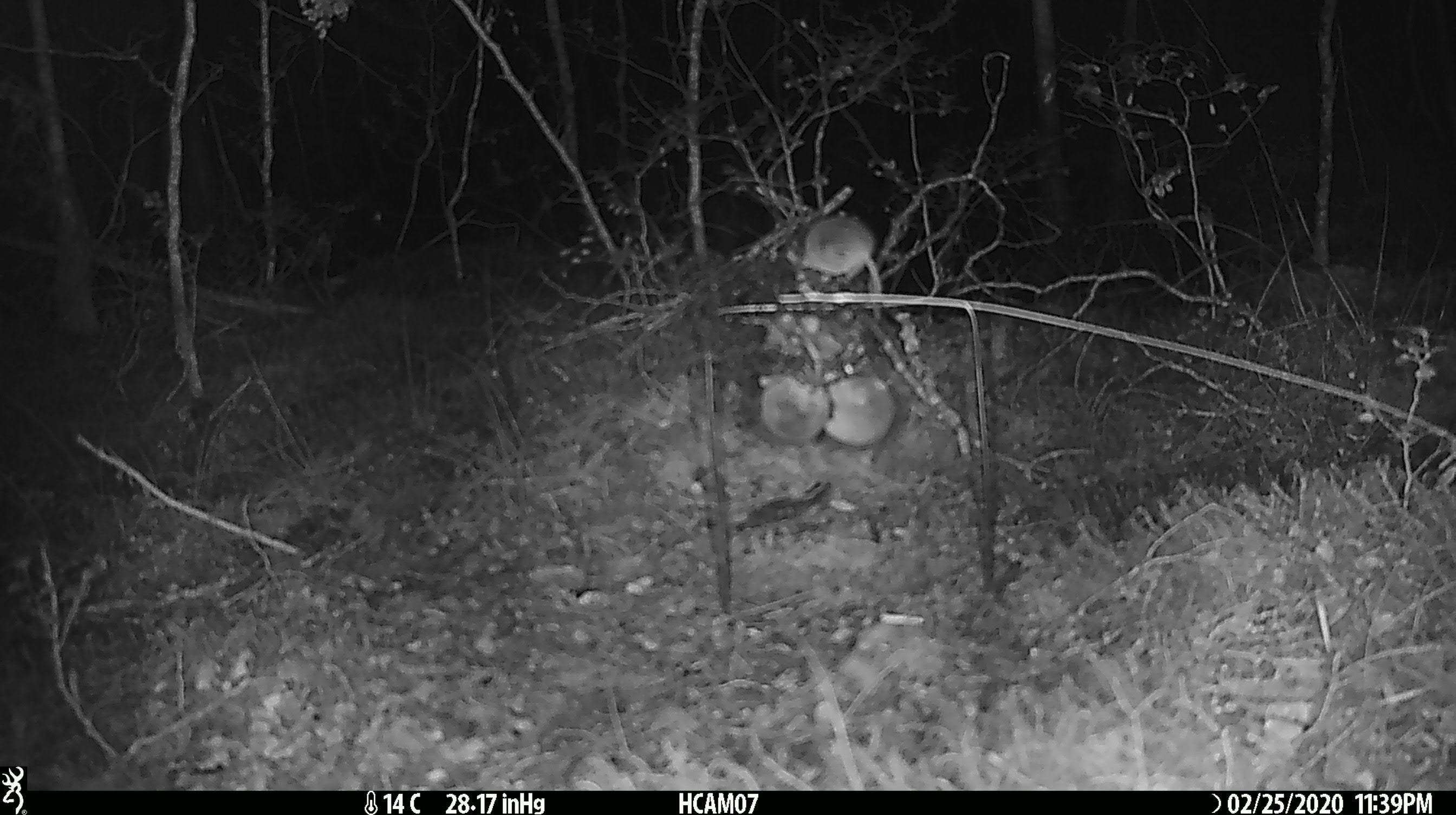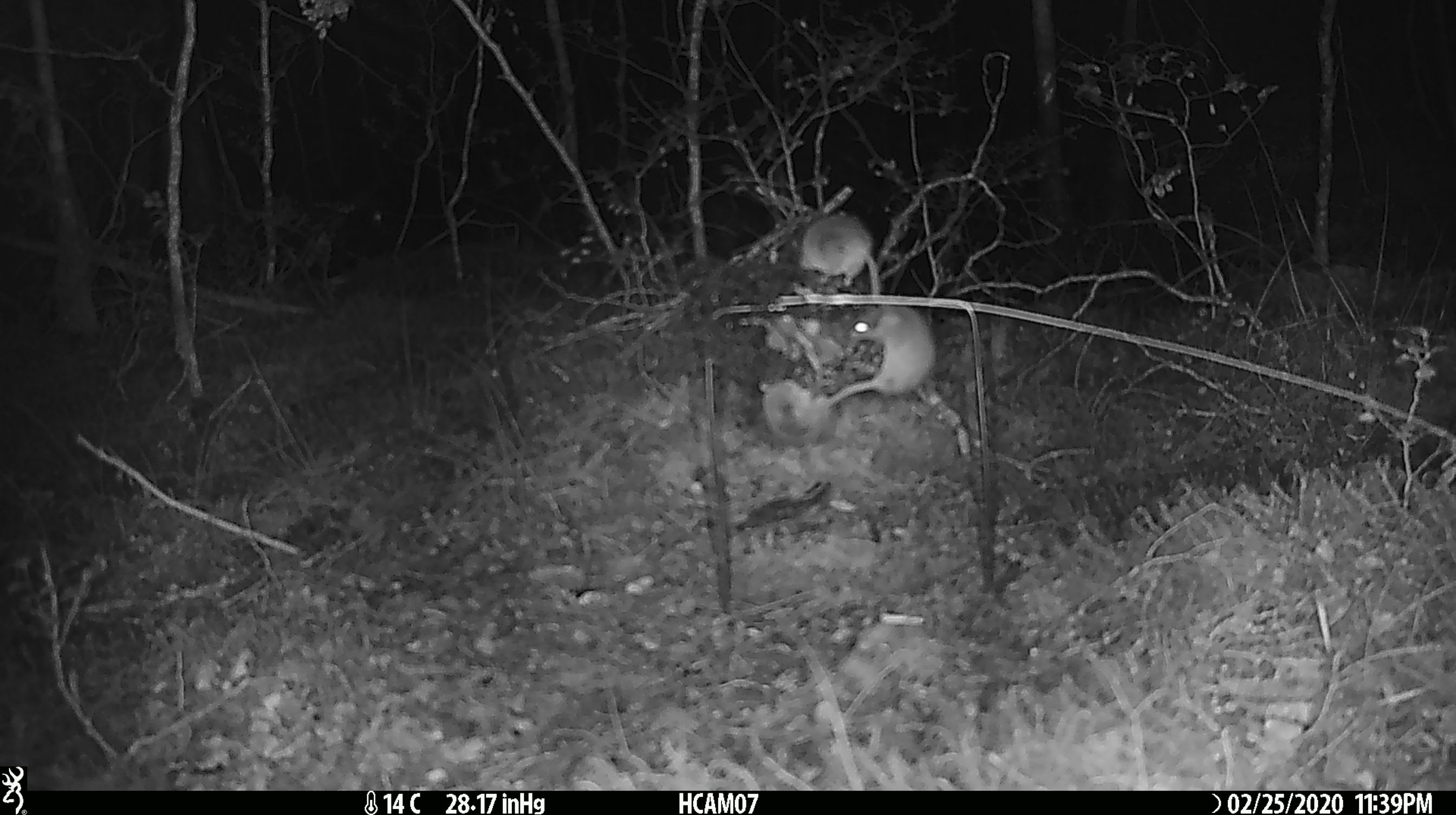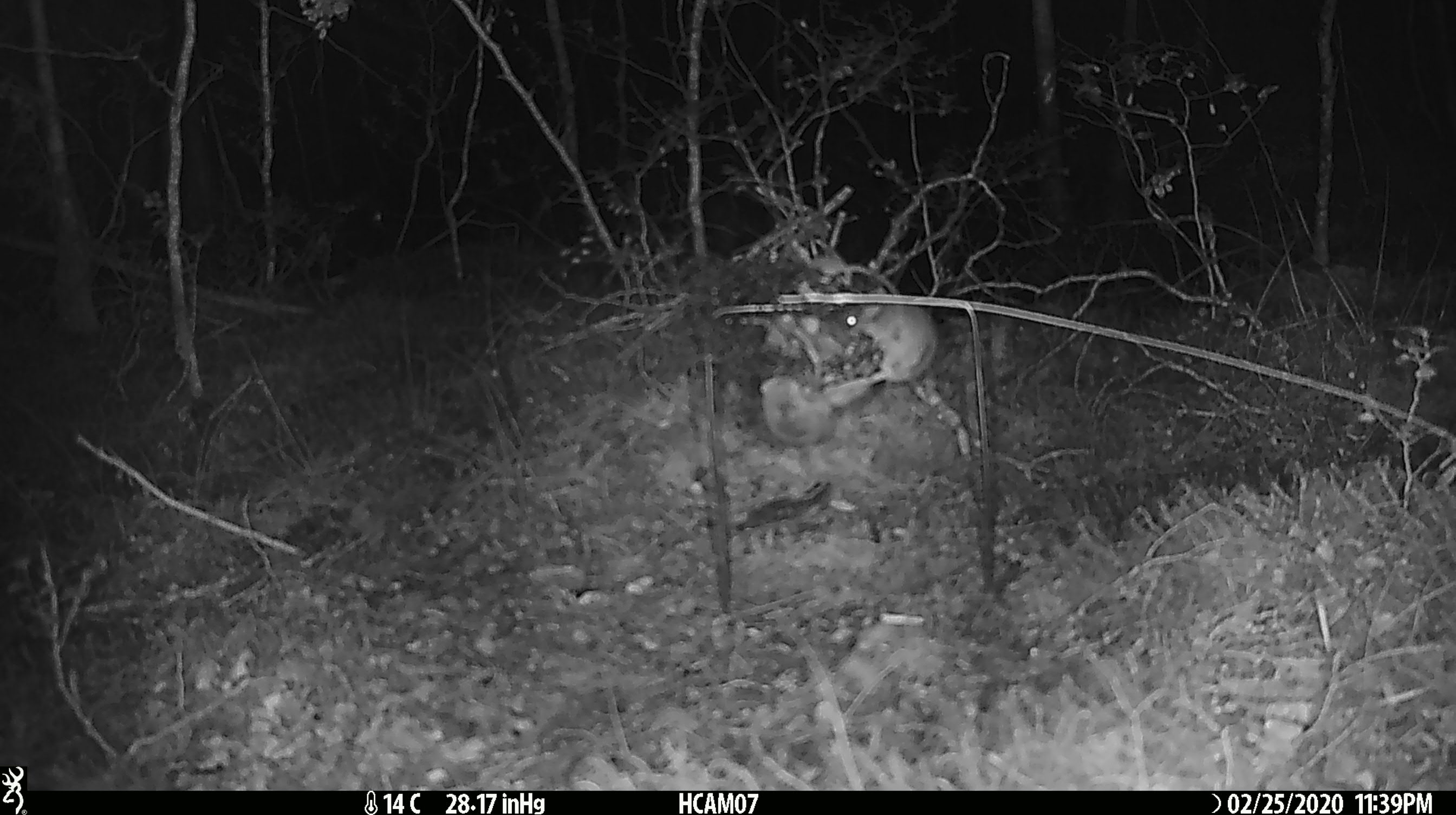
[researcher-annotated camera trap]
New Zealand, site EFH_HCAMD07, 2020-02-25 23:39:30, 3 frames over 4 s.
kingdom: Animalia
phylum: Chordata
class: Mammalia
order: Rodentia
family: Muridae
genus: Mus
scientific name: Mus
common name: mouse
Mouse (Mus).